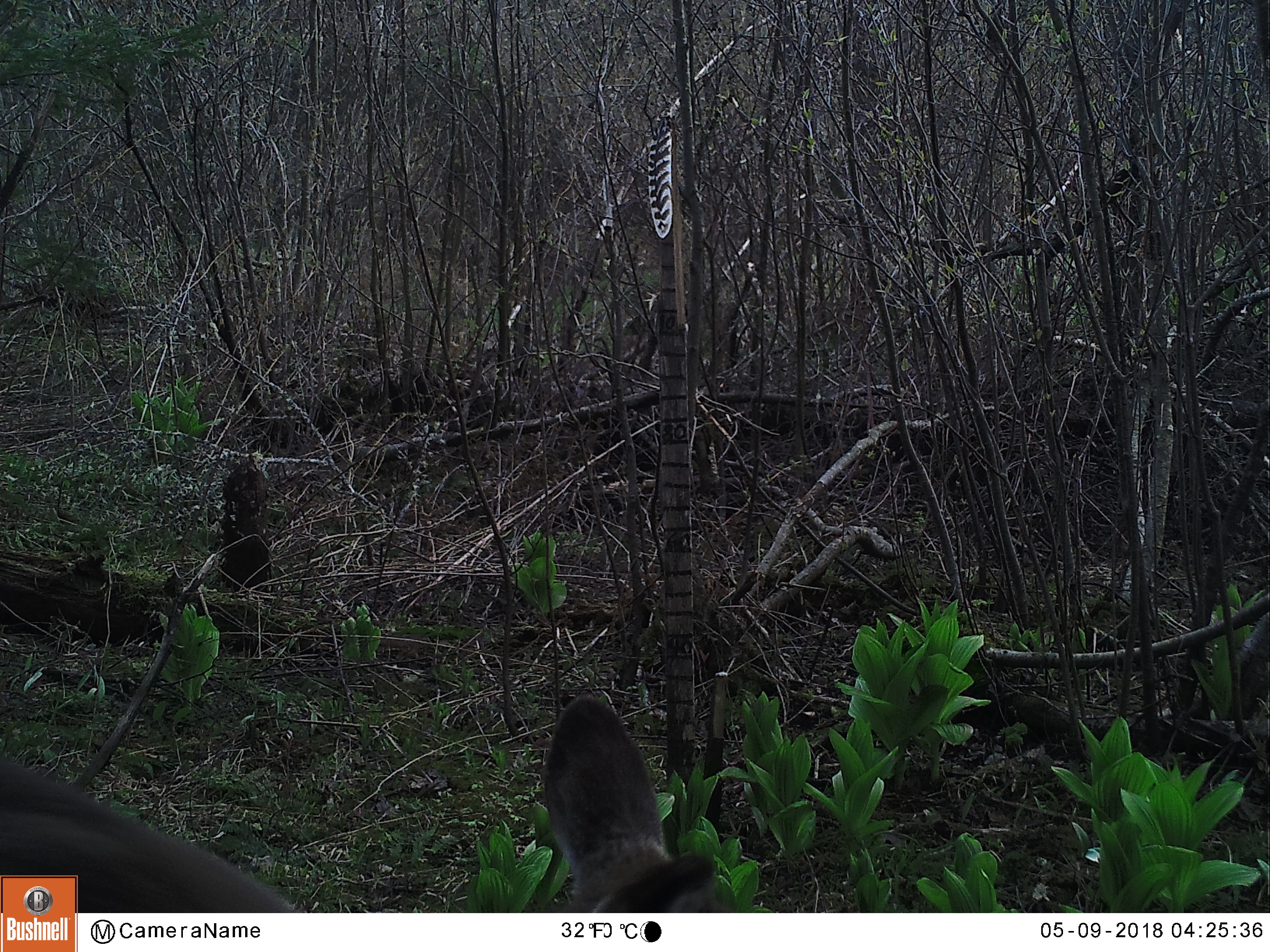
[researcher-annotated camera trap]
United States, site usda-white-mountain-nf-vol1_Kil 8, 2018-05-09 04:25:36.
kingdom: Animalia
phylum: Chordata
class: Mammalia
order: Artiodactyla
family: Cervidae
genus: Odocoileus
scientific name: Odocoileus virginianus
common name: white-tailed deer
White-tailed deer (Odocoileus virginianus).